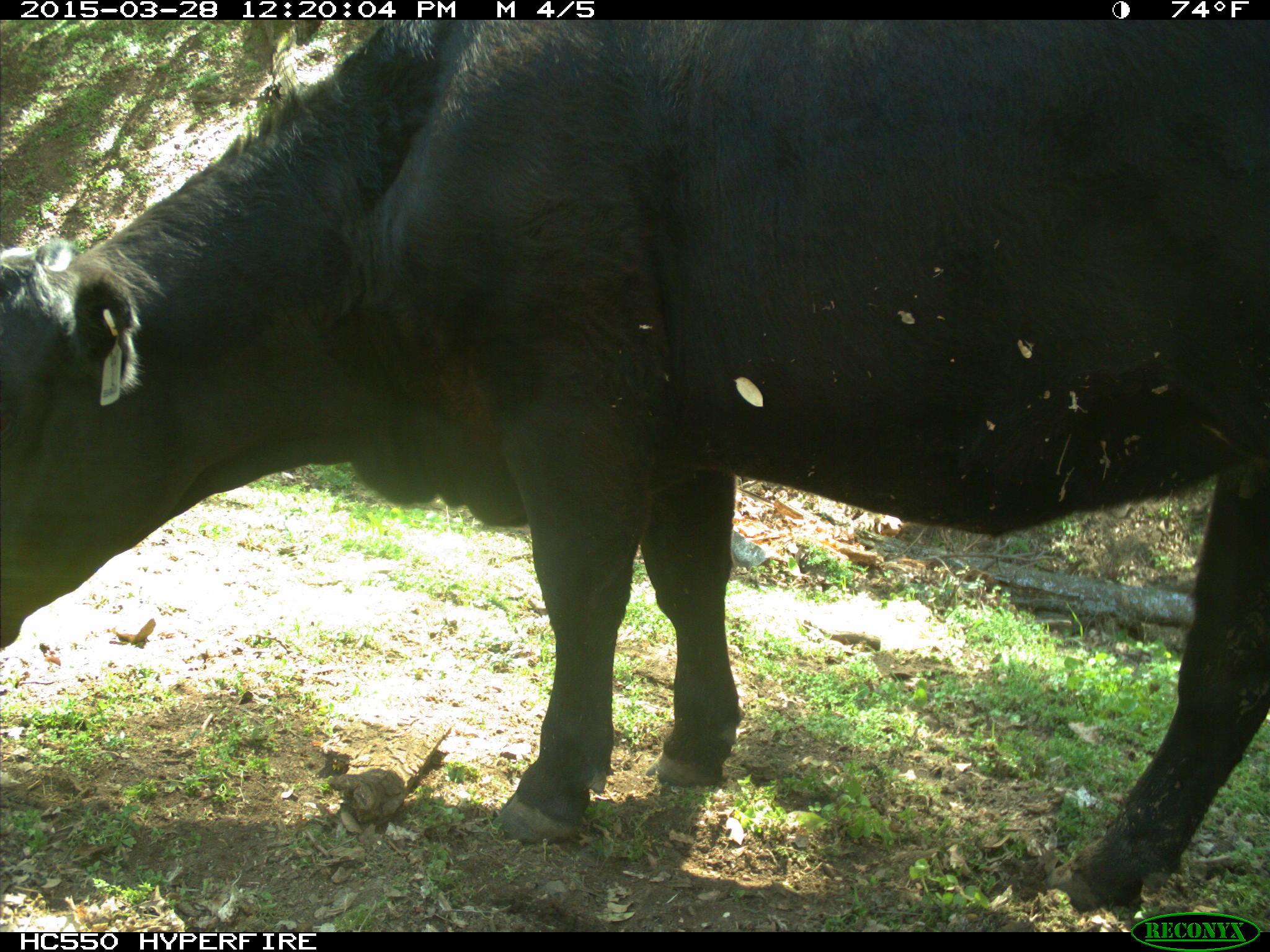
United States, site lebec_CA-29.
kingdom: Animalia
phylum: Chordata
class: Mammalia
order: Artiodactyla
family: Bovidae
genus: Bos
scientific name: Bos taurus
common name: domestic cow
Bos taurus (domestic cow).